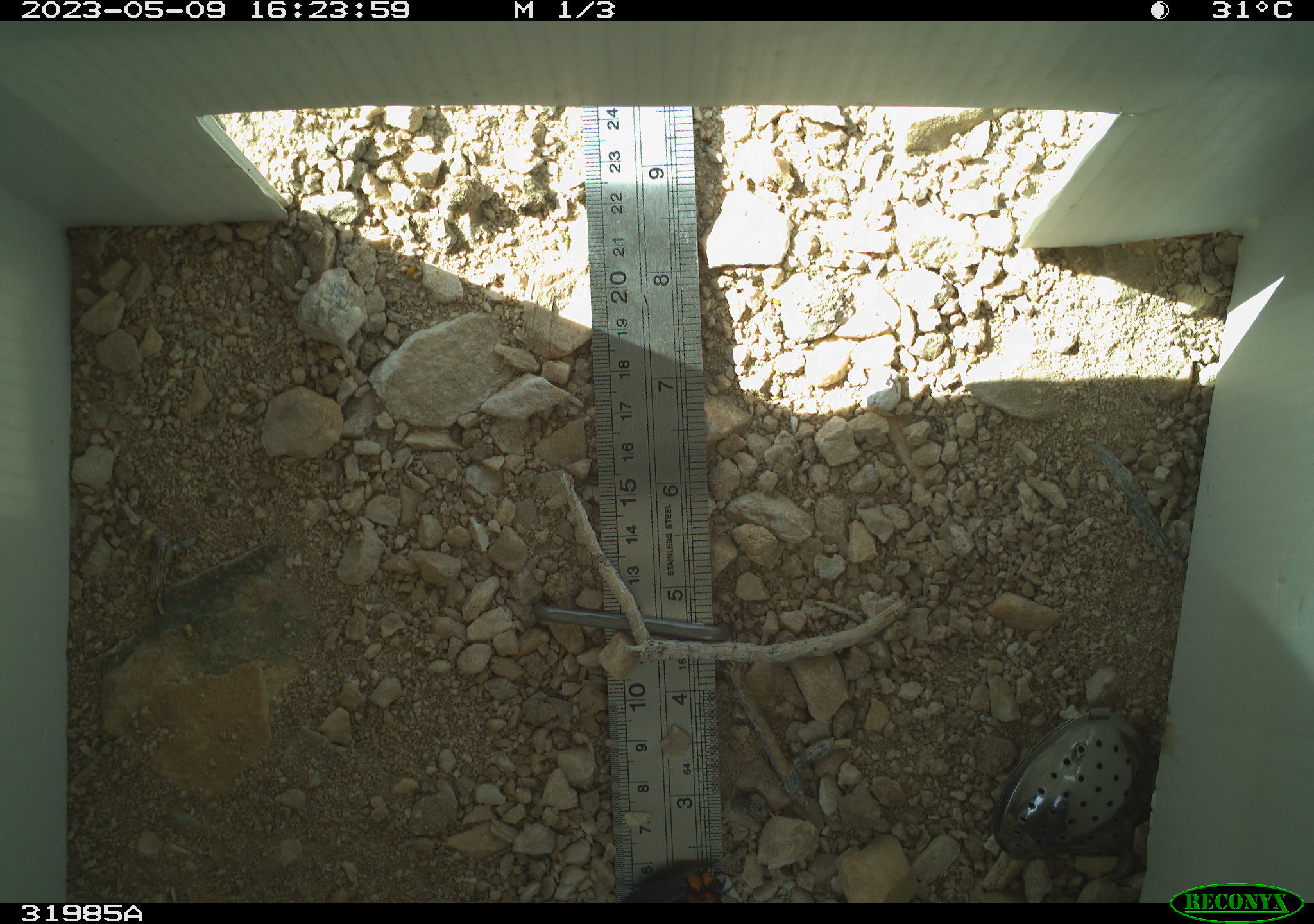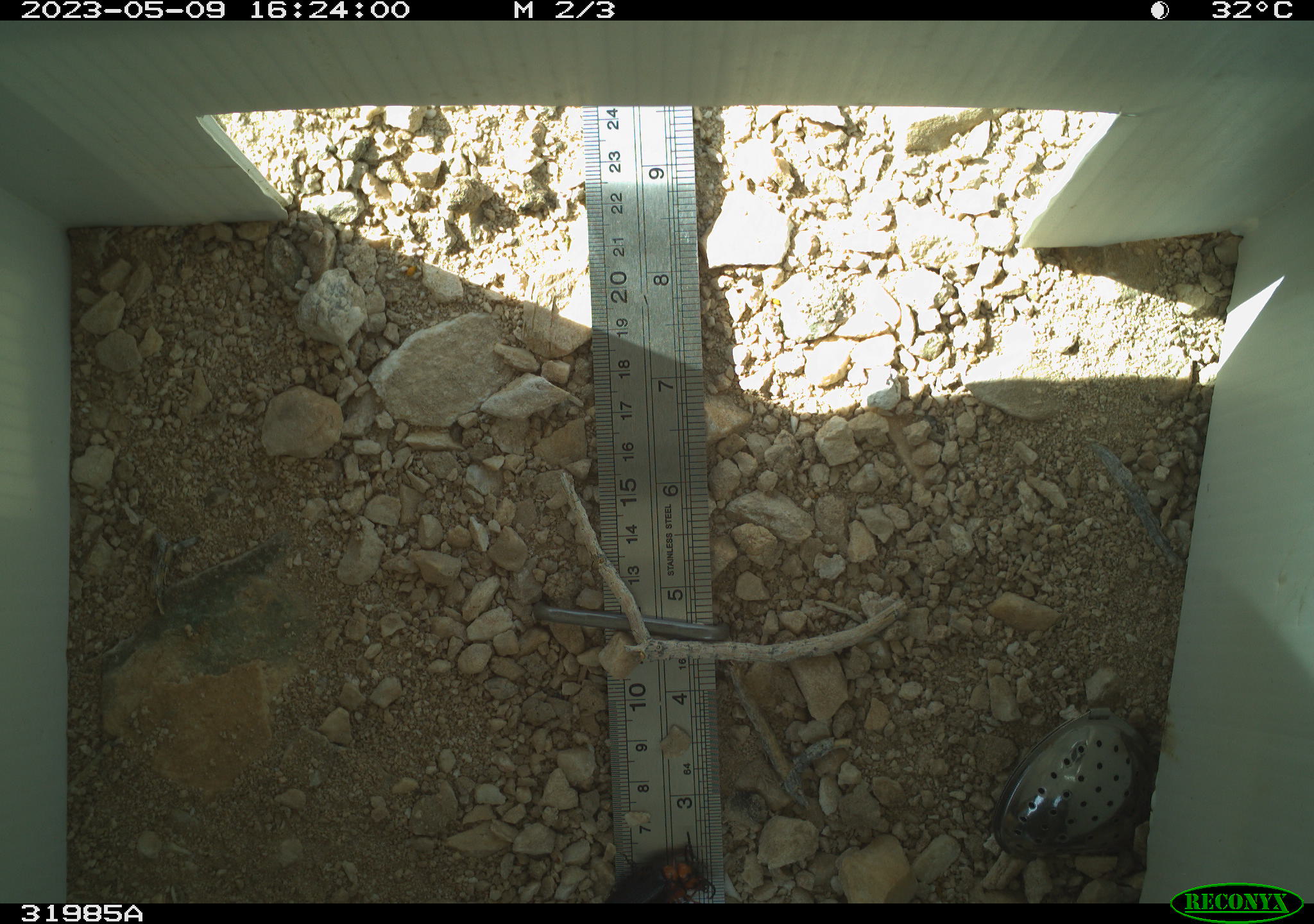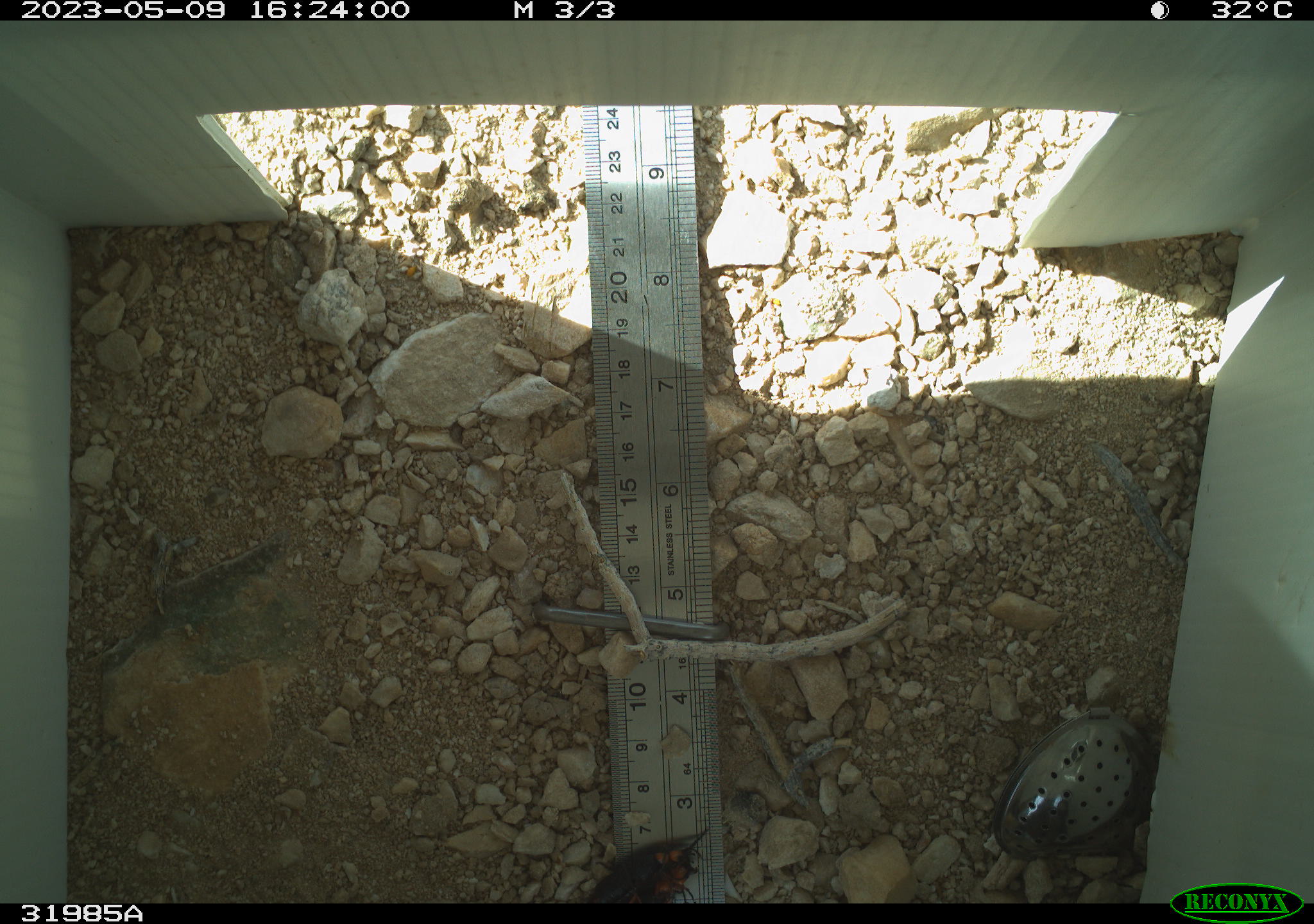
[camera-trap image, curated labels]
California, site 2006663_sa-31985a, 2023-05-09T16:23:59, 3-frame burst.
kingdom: Animalia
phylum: Arthropoda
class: Insecta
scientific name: Insecta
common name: insect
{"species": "insect (Insecta)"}